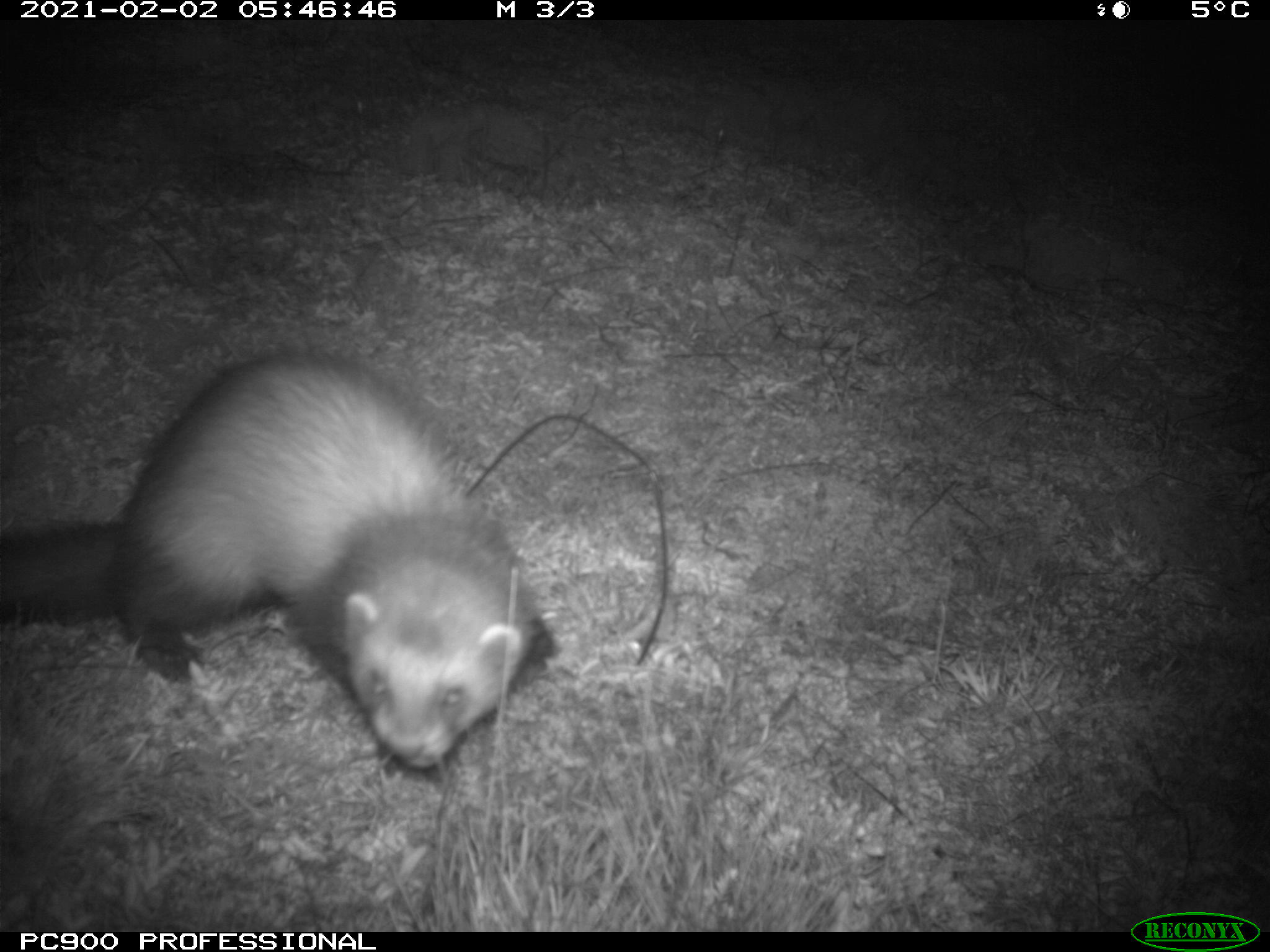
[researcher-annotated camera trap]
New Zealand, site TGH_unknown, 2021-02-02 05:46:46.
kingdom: Animalia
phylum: Chordata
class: Mammalia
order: Carnivora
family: Mustelidae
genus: Mustela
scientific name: Mustela furo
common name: ferret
Ferret (Mustela furo).